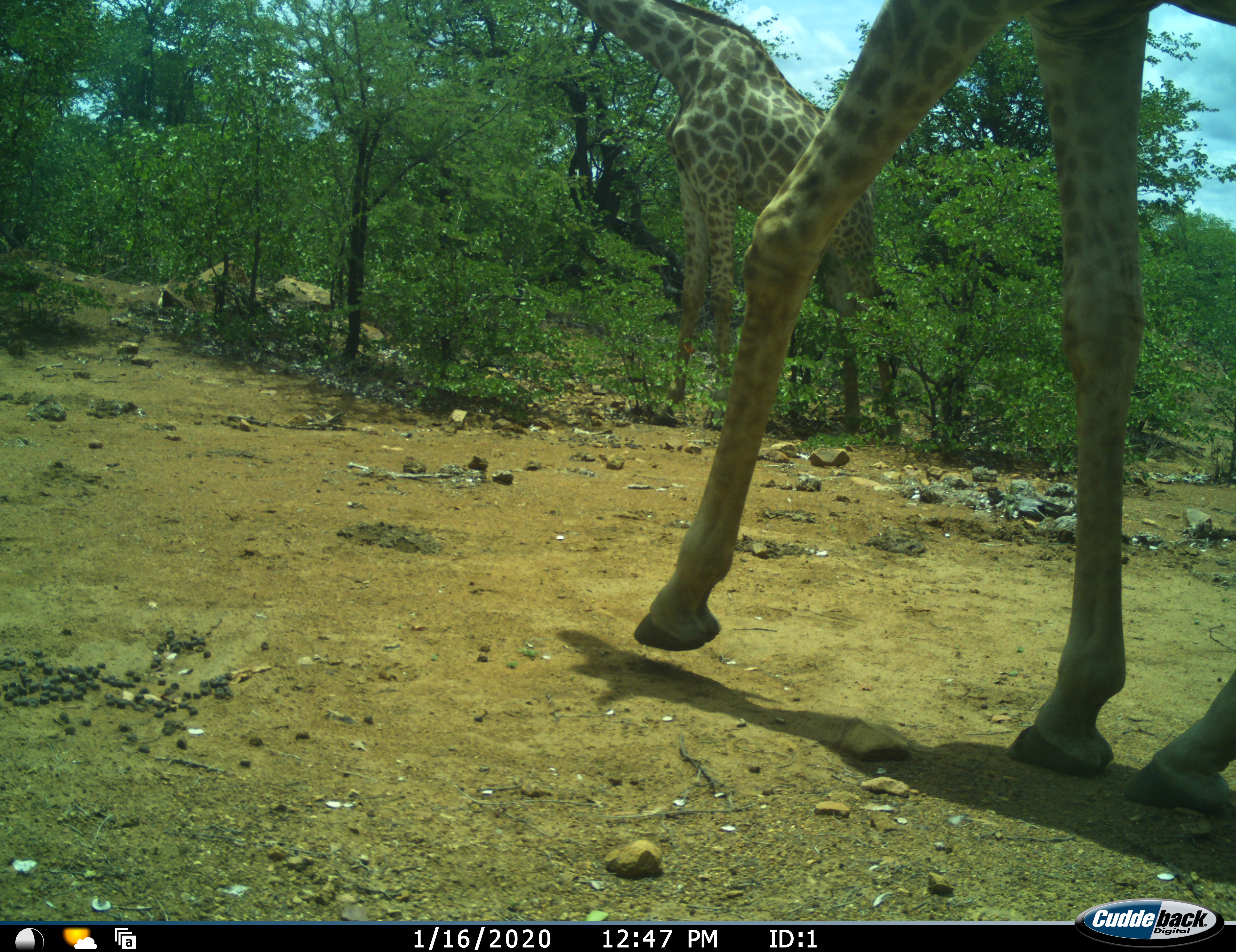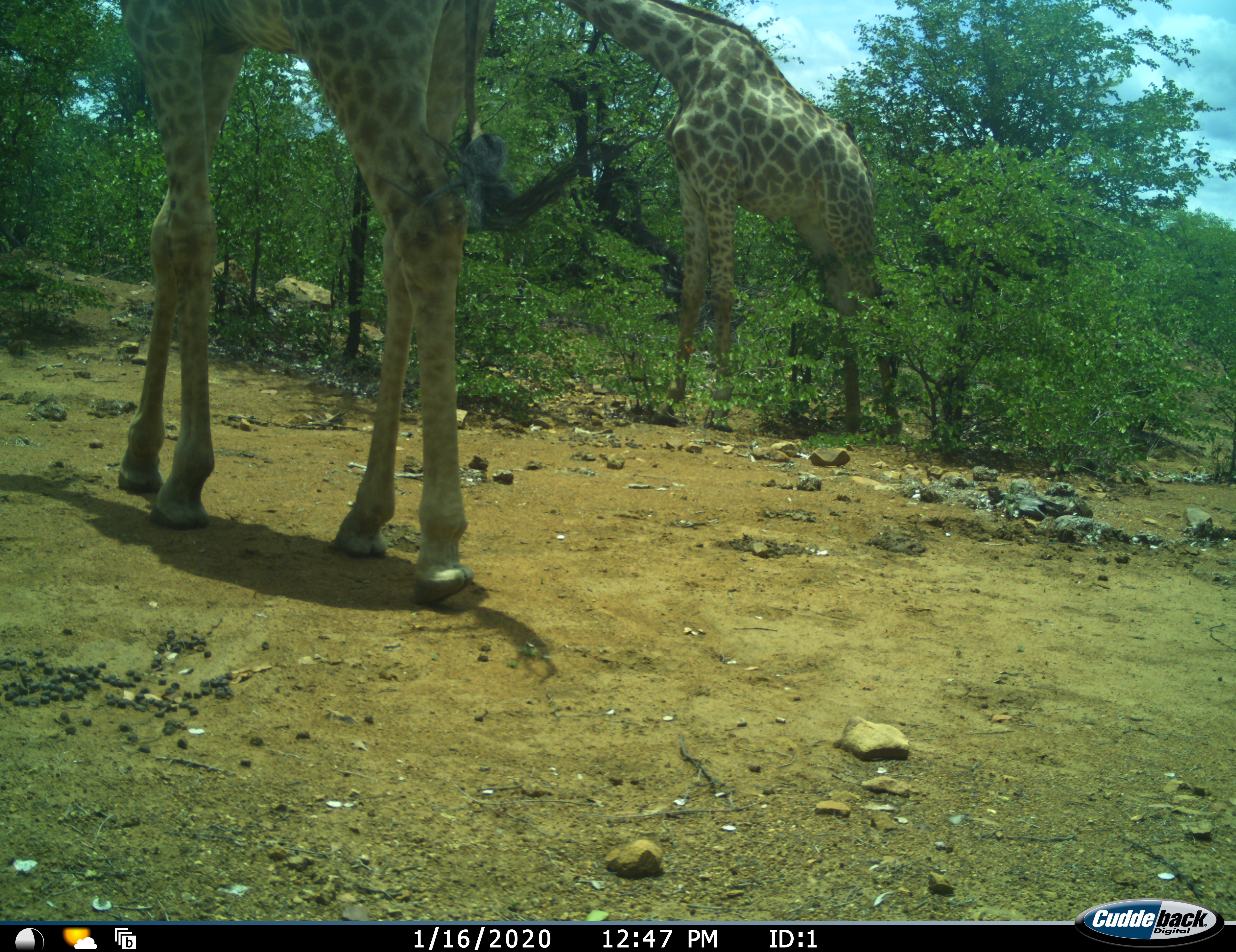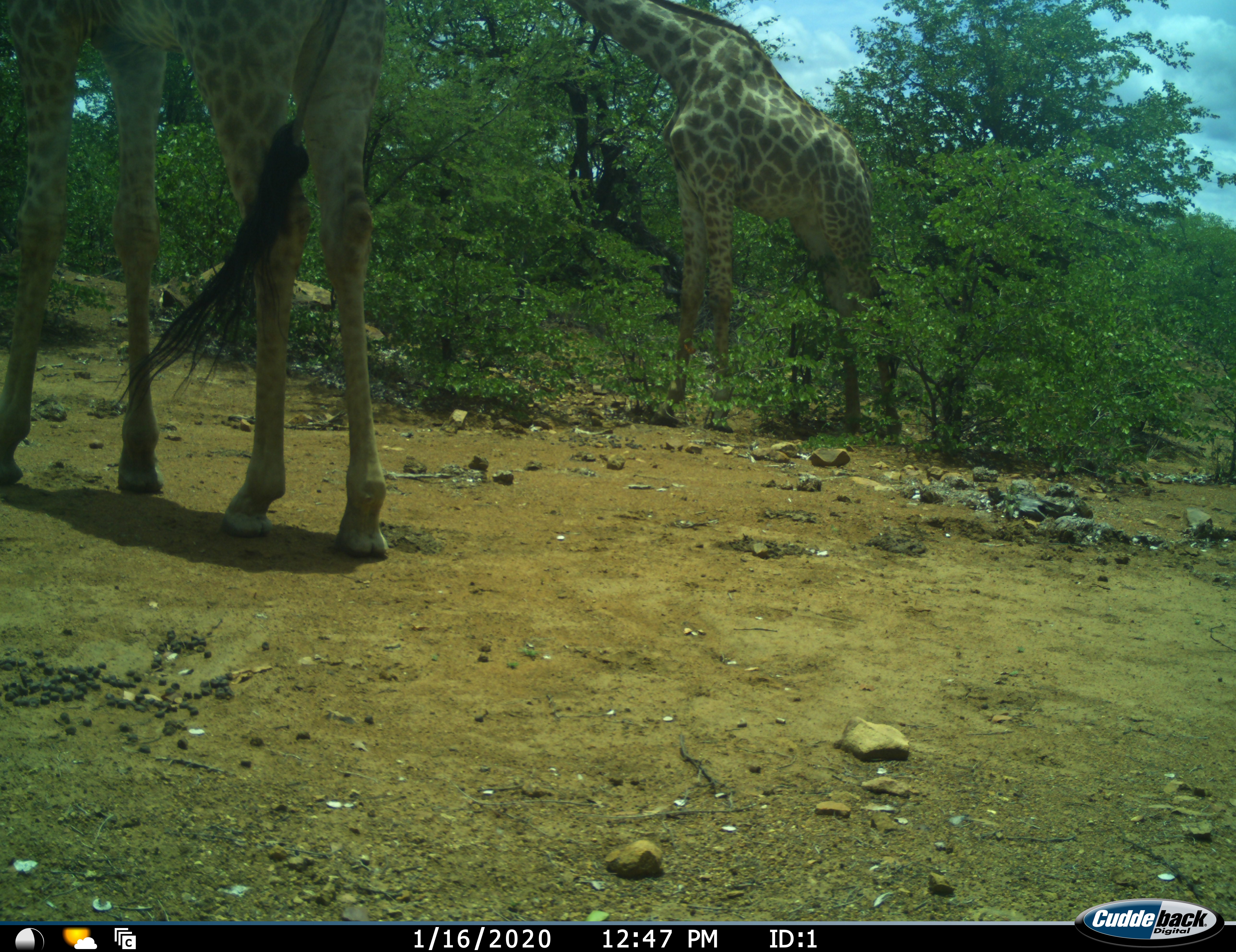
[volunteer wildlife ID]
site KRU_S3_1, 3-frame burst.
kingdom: Animalia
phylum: Chordata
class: Mammalia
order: Artiodactyla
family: Giraffidae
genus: Giraffa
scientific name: Giraffa camelopardalis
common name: giraffe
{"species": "giraffe (Giraffa camelopardalis)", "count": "2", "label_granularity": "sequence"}